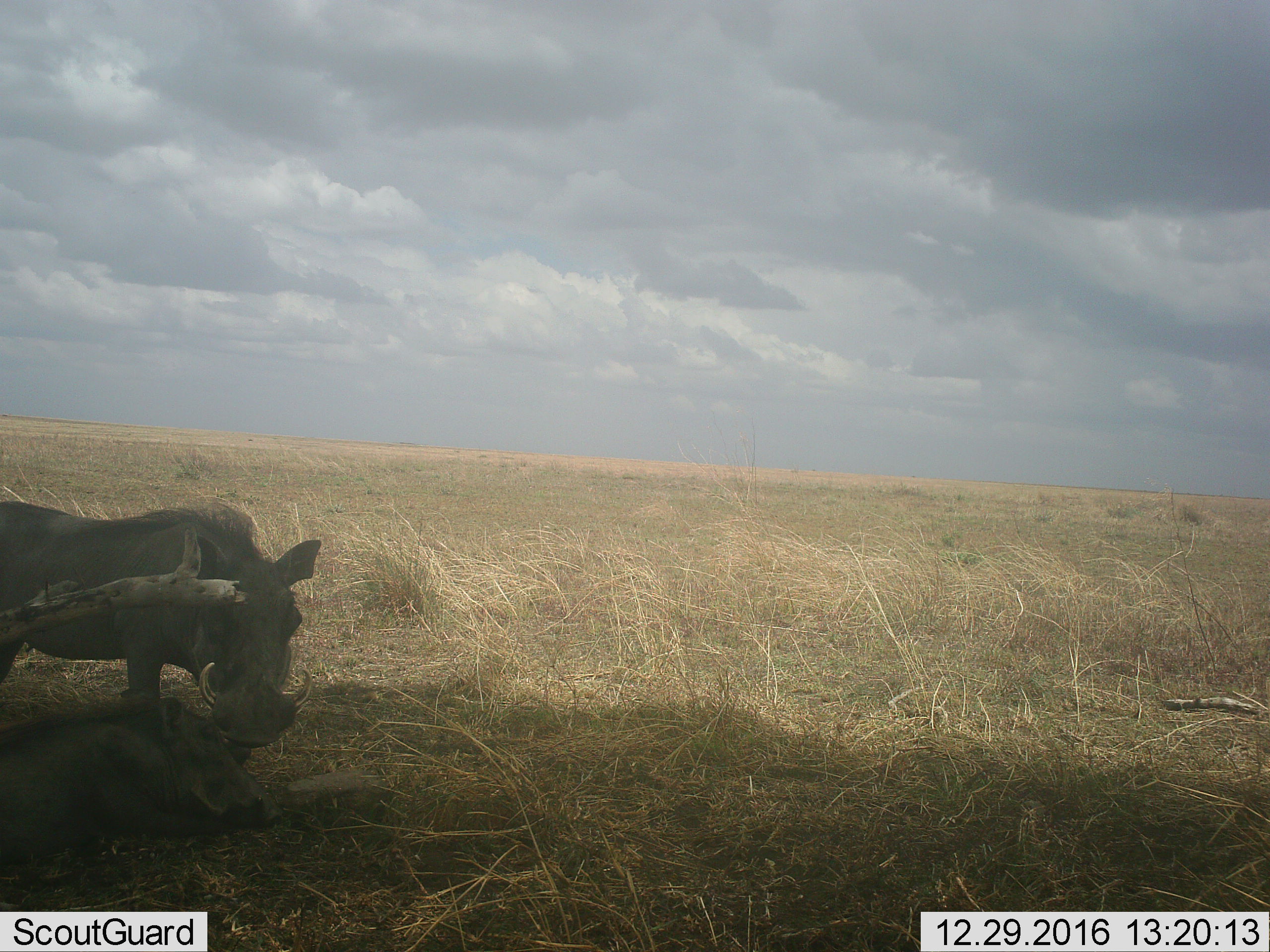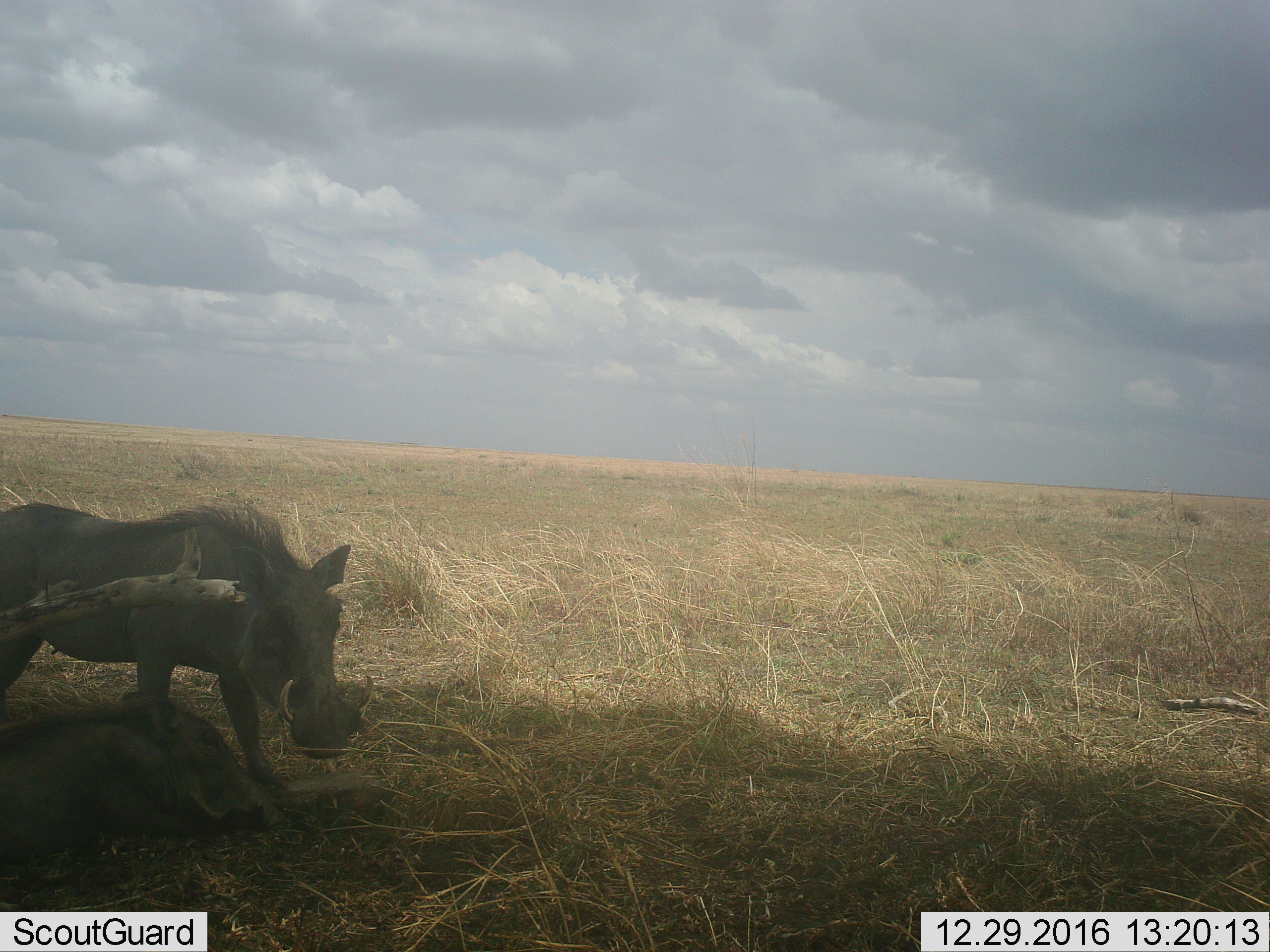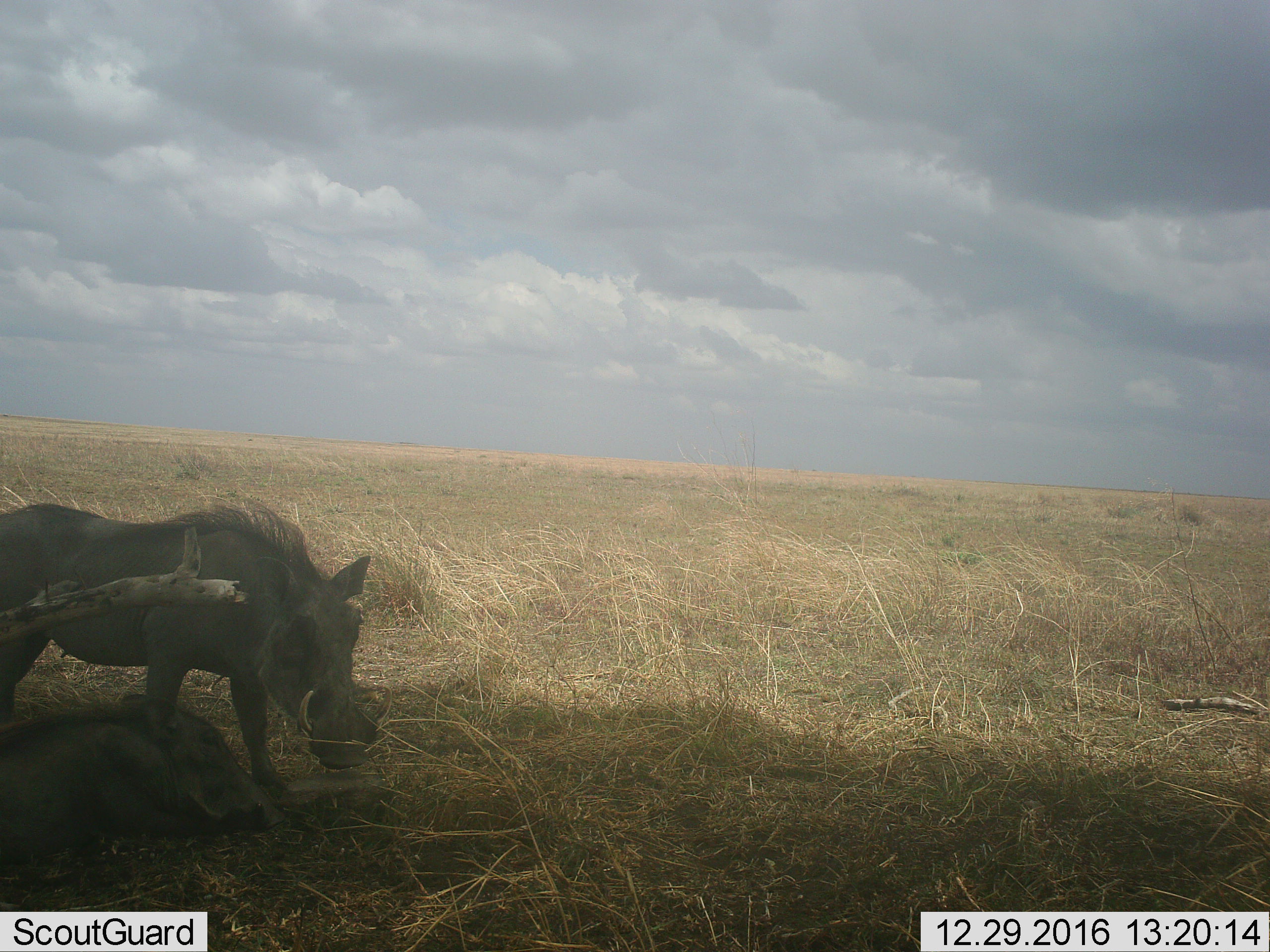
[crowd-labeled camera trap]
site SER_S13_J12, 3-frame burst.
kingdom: Animalia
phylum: Chordata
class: Mammalia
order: Artiodactyla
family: Suidae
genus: Phacochoerus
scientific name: Phacochoerus africanus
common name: warthog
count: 2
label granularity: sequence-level